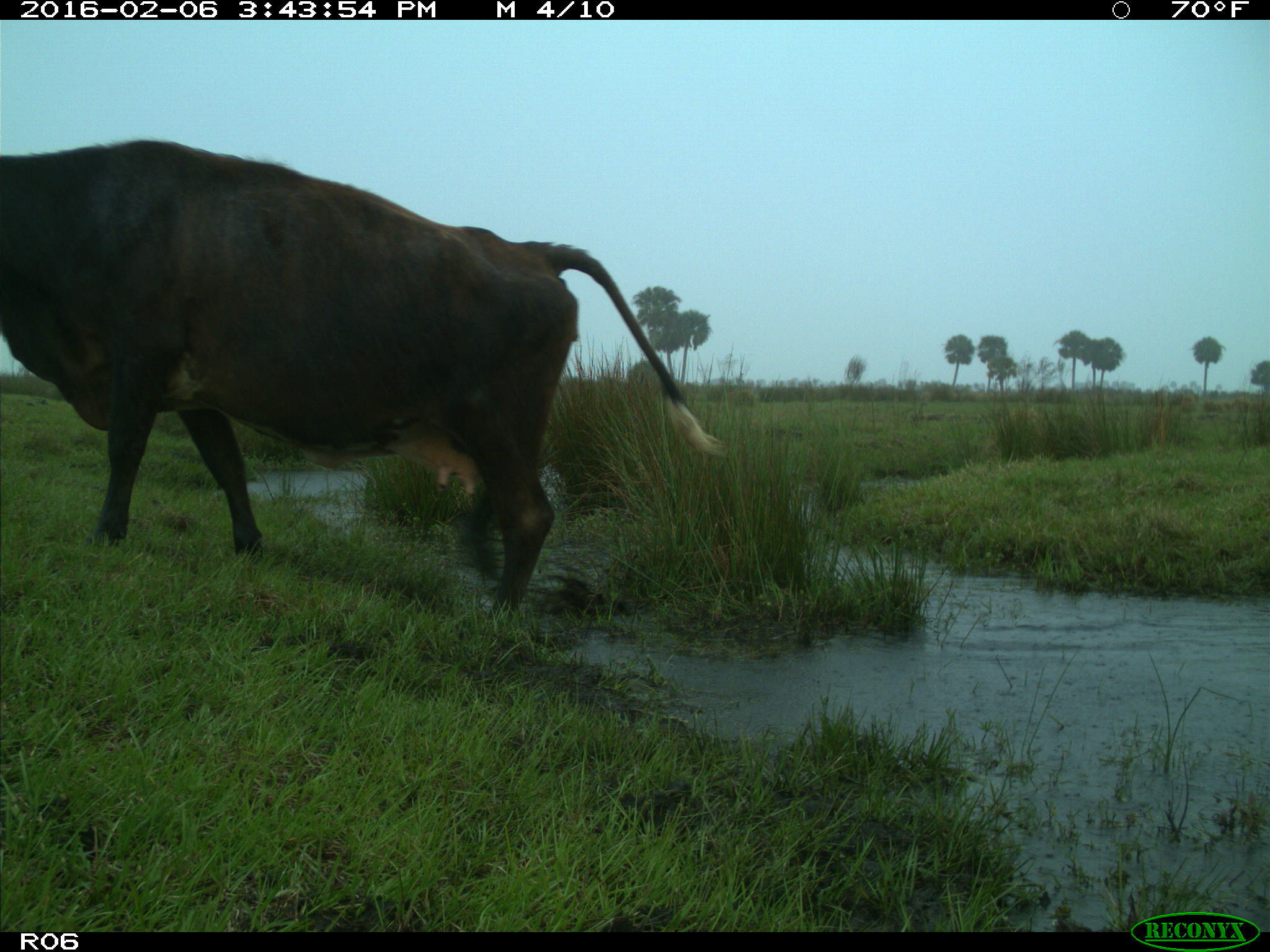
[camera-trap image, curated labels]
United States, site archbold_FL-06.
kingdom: Animalia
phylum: Chordata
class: Mammalia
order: Artiodactyla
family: Bovidae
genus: Bos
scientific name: Bos taurus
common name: domestic cow